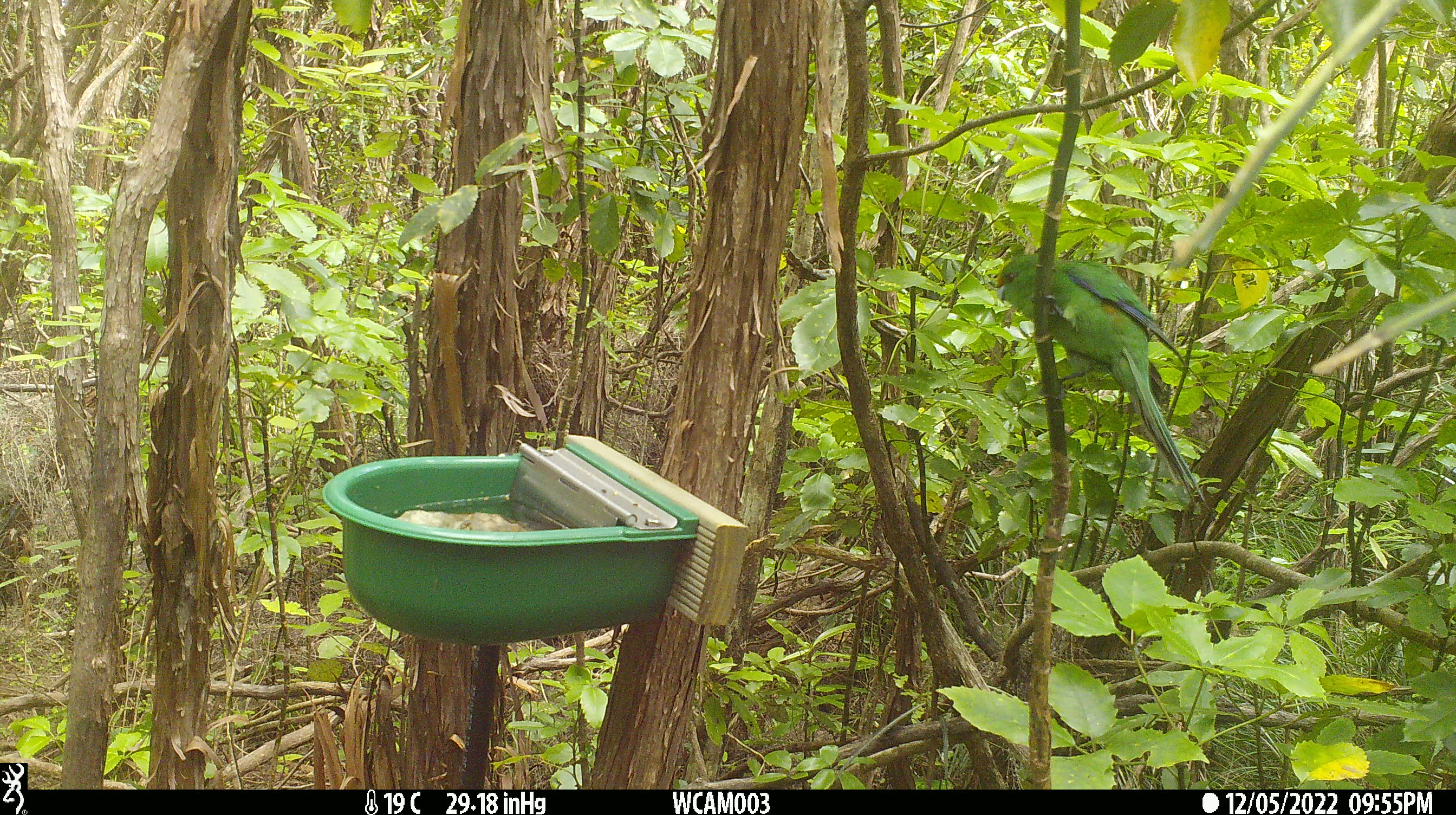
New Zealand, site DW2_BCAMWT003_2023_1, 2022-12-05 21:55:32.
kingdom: Animalia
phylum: Chordata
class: Aves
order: Psittaciformes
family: Psittaculidae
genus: Cyanoramphus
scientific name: Cyanoramphus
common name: parakeet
Parakeet (Cyanoramphus).